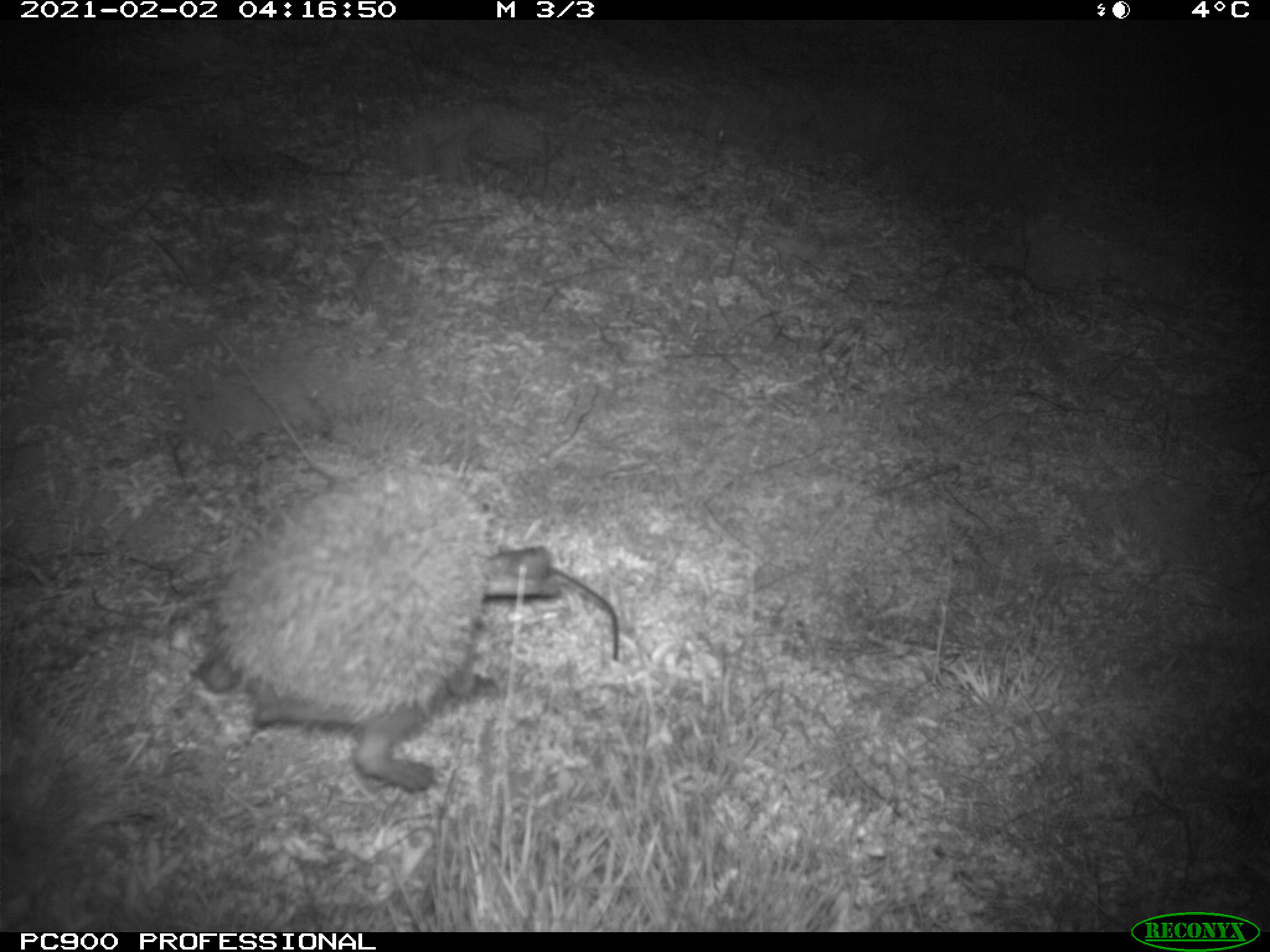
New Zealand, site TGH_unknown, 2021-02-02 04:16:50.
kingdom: Animalia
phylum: Chordata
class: Mammalia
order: Eulipotyphla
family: Erinaceidae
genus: Erinaceus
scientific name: Erinaceus europaeus europaeus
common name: european hedgehog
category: hedgehog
Hedgehog (european hedgehog) (Erinaceus europaeus europaeus).